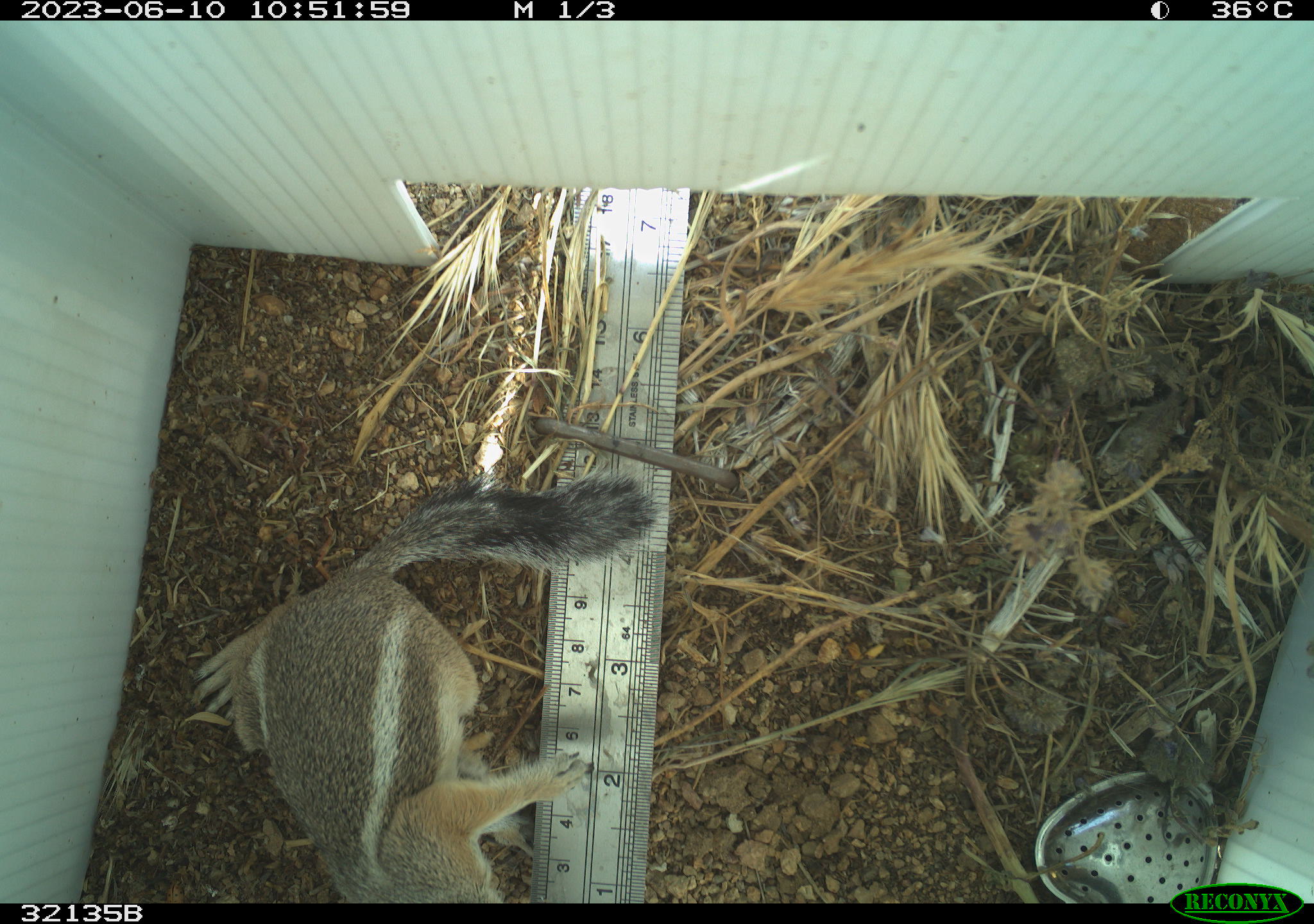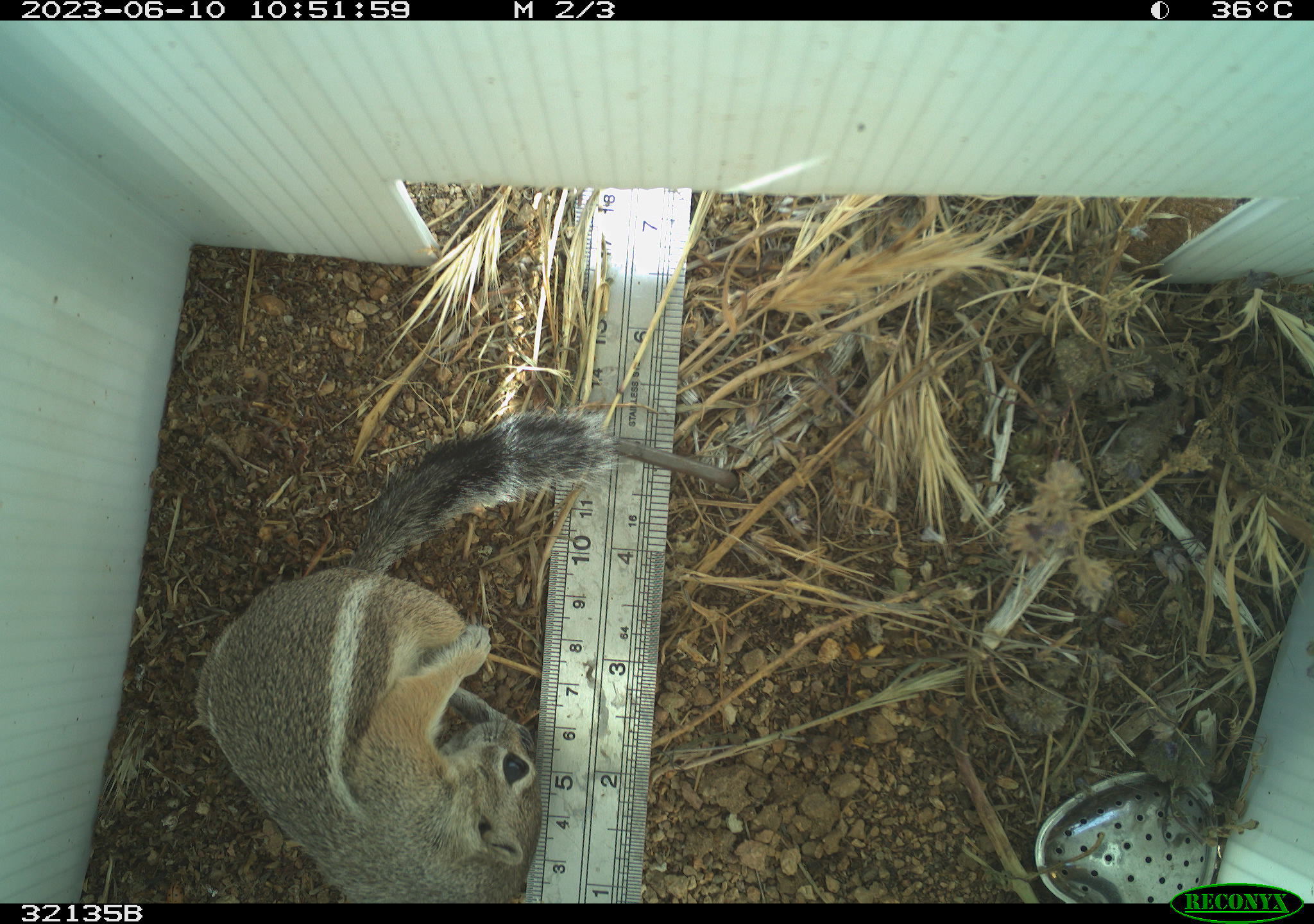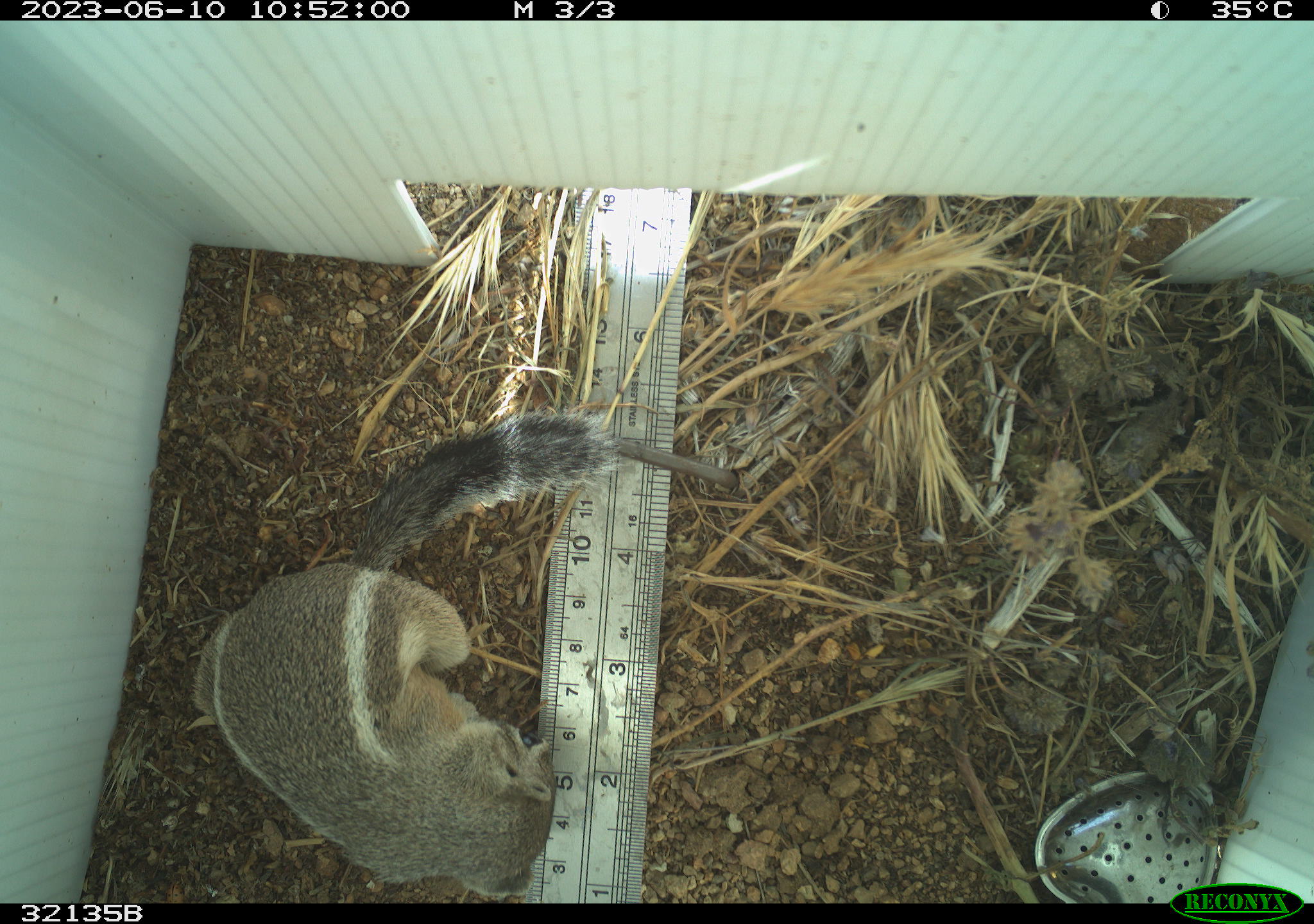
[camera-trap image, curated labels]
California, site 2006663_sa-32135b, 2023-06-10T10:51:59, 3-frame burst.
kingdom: Animalia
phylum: Chordata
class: Mammalia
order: Rodentia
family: Sciuridae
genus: Ammospermophilus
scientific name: Ammospermophilus leucurus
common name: white-tailed antelope squirrel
White-tailed antelope squirrel (Ammospermophilus leucurus).